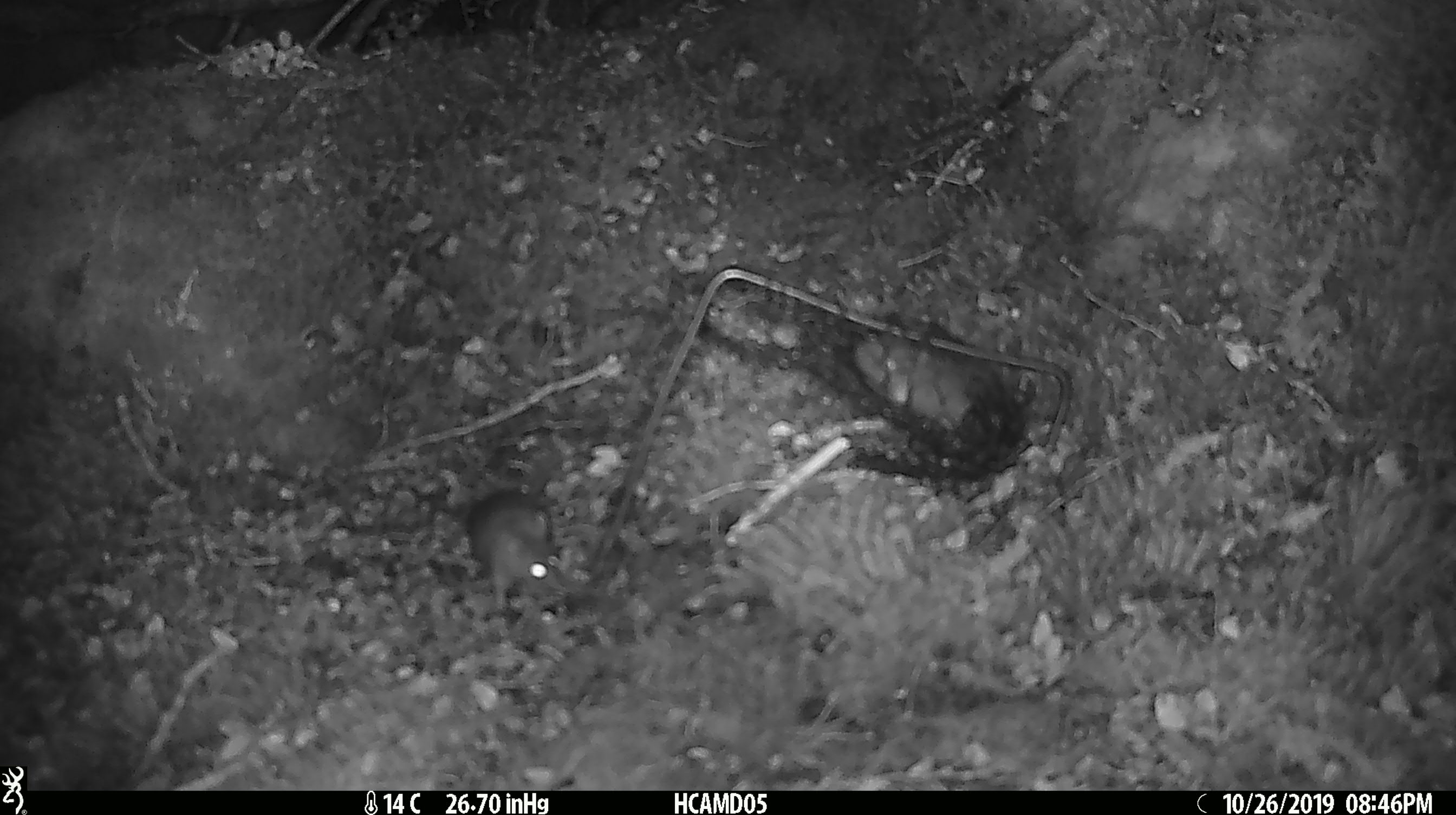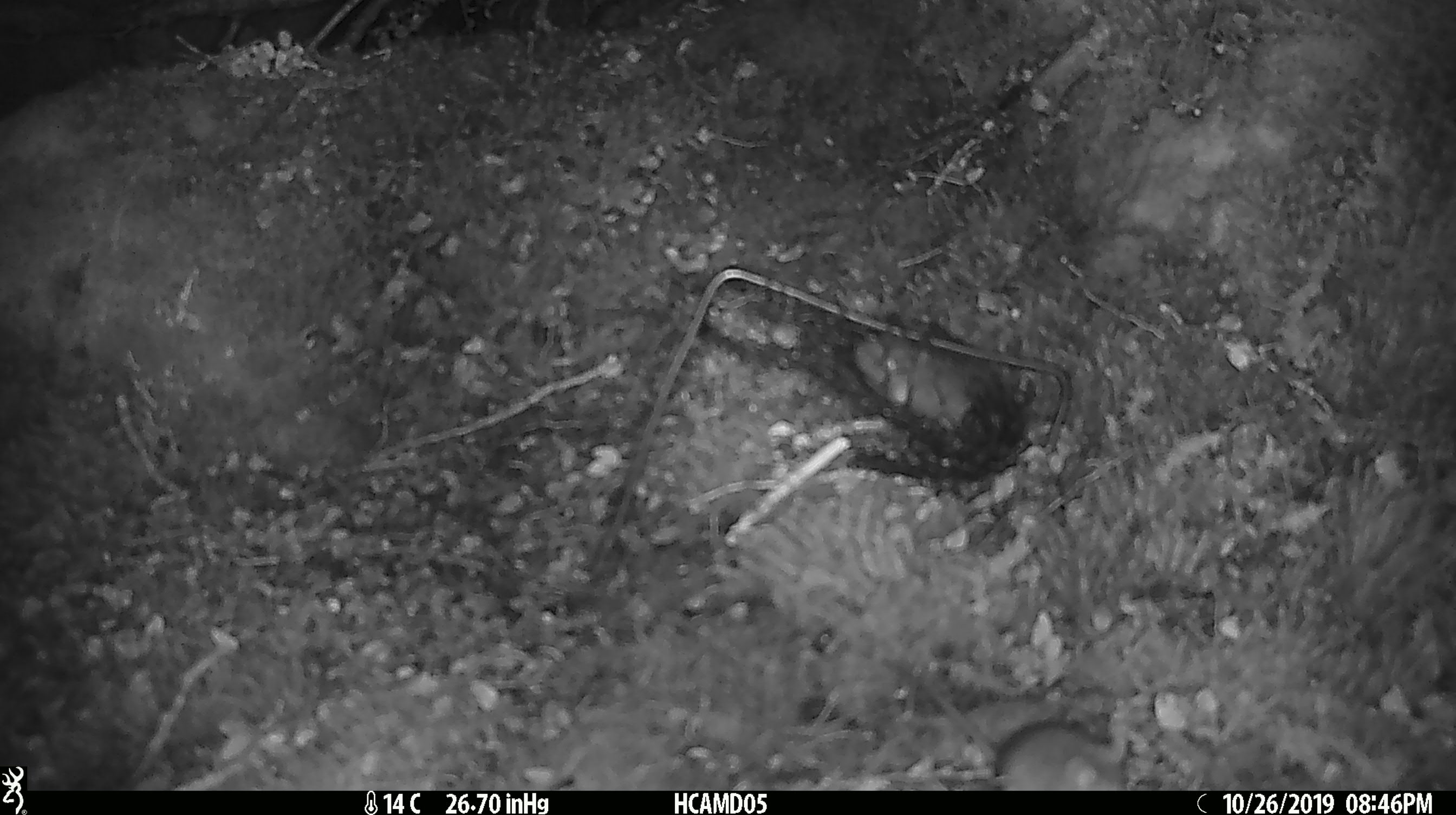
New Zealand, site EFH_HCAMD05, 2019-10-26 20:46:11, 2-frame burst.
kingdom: Animalia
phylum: Chordata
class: Mammalia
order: Rodentia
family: Muridae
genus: Mus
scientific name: Mus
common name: mouse